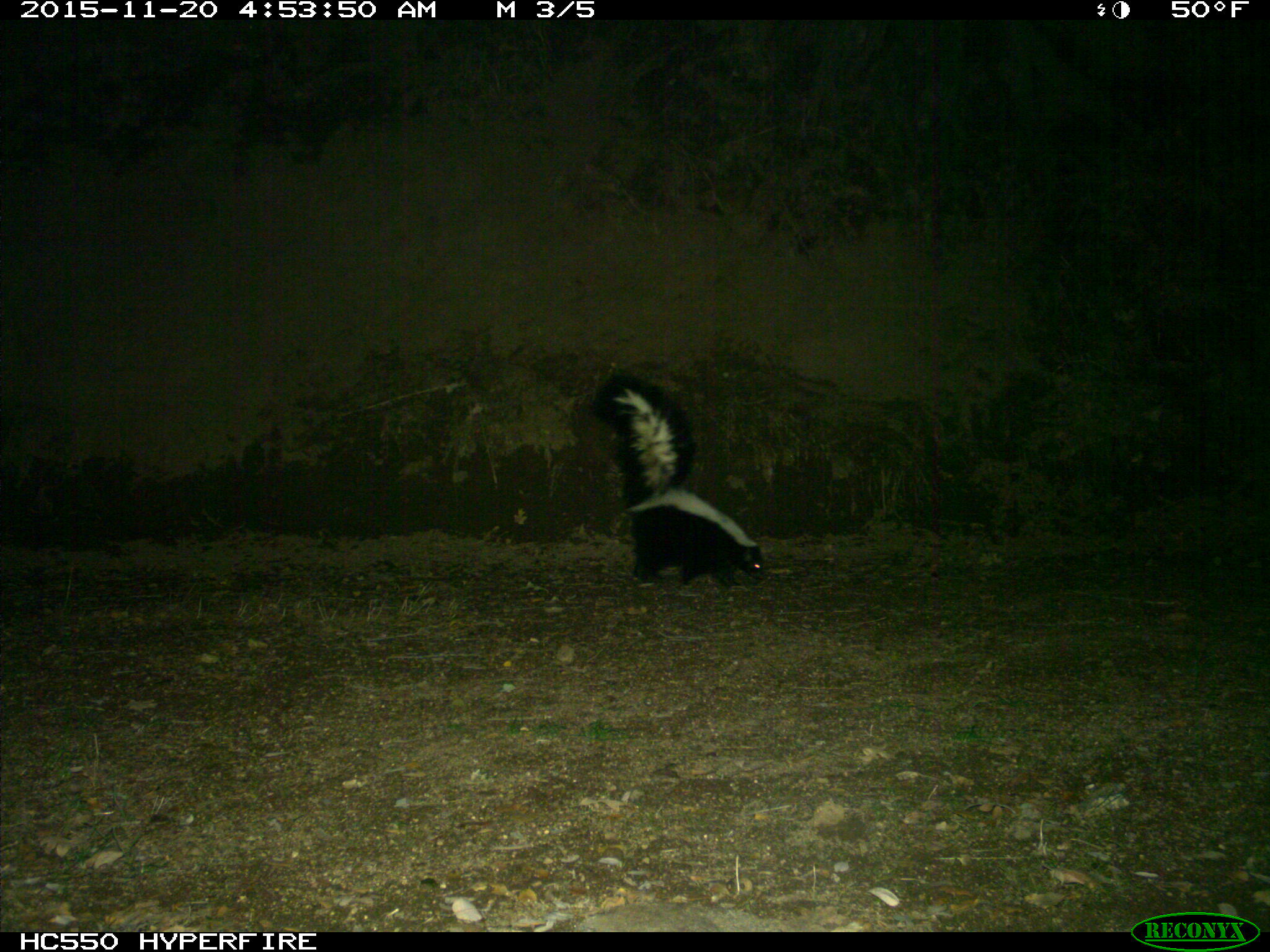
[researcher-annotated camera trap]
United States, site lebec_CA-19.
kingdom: Animalia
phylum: Chordata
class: Mammalia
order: Carnivora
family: Mephitidae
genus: Mephitis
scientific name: Mephitis mephitis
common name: striped skunk